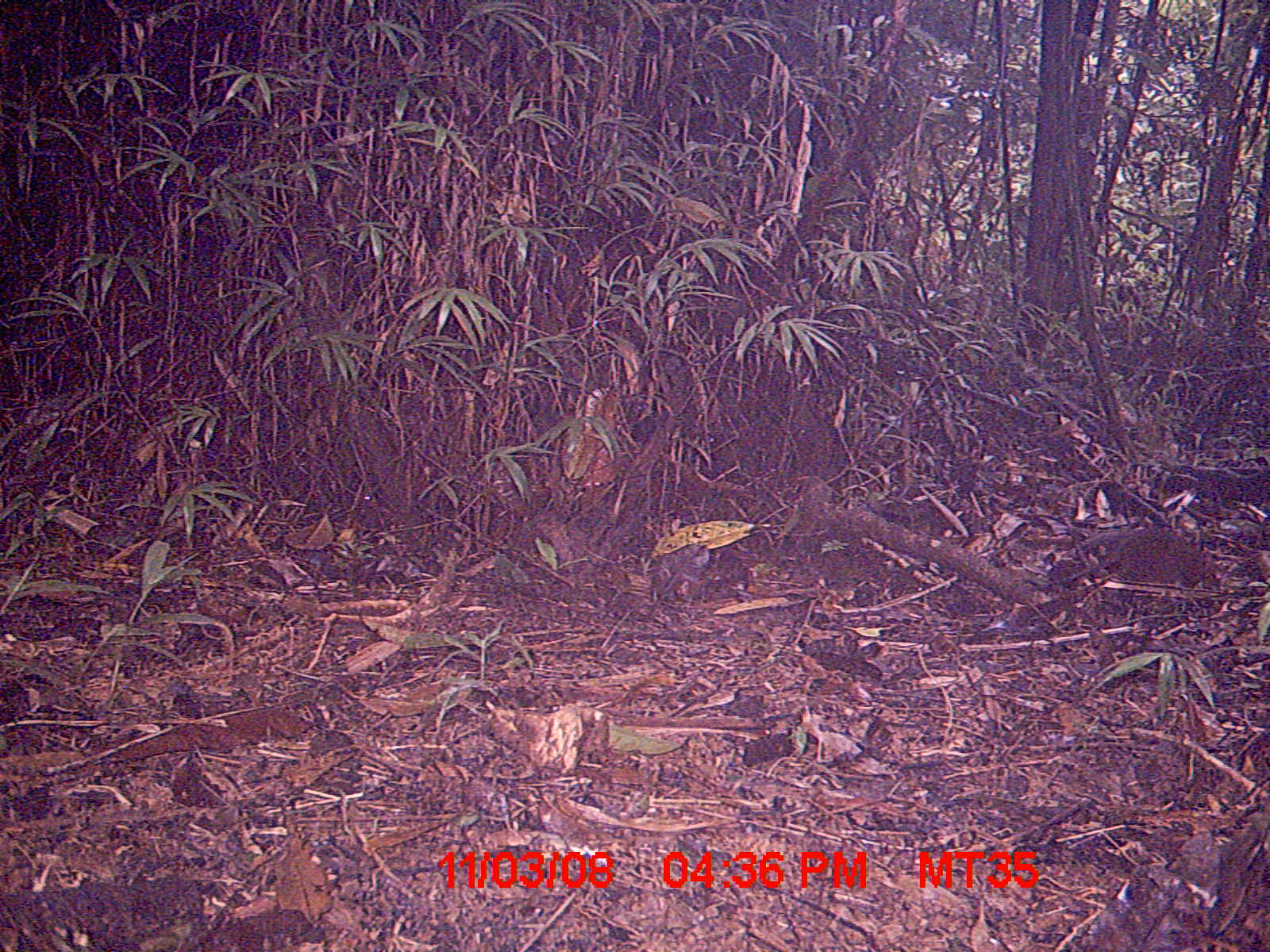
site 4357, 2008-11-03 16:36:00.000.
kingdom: Animalia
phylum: Chordata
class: Mammalia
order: Rodentia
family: Nesomyidae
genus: Nesomys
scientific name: Nesomys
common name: nesomys rodents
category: nesomys sp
Nesomys sp (nesomys rodents) (Nesomys), count 1.